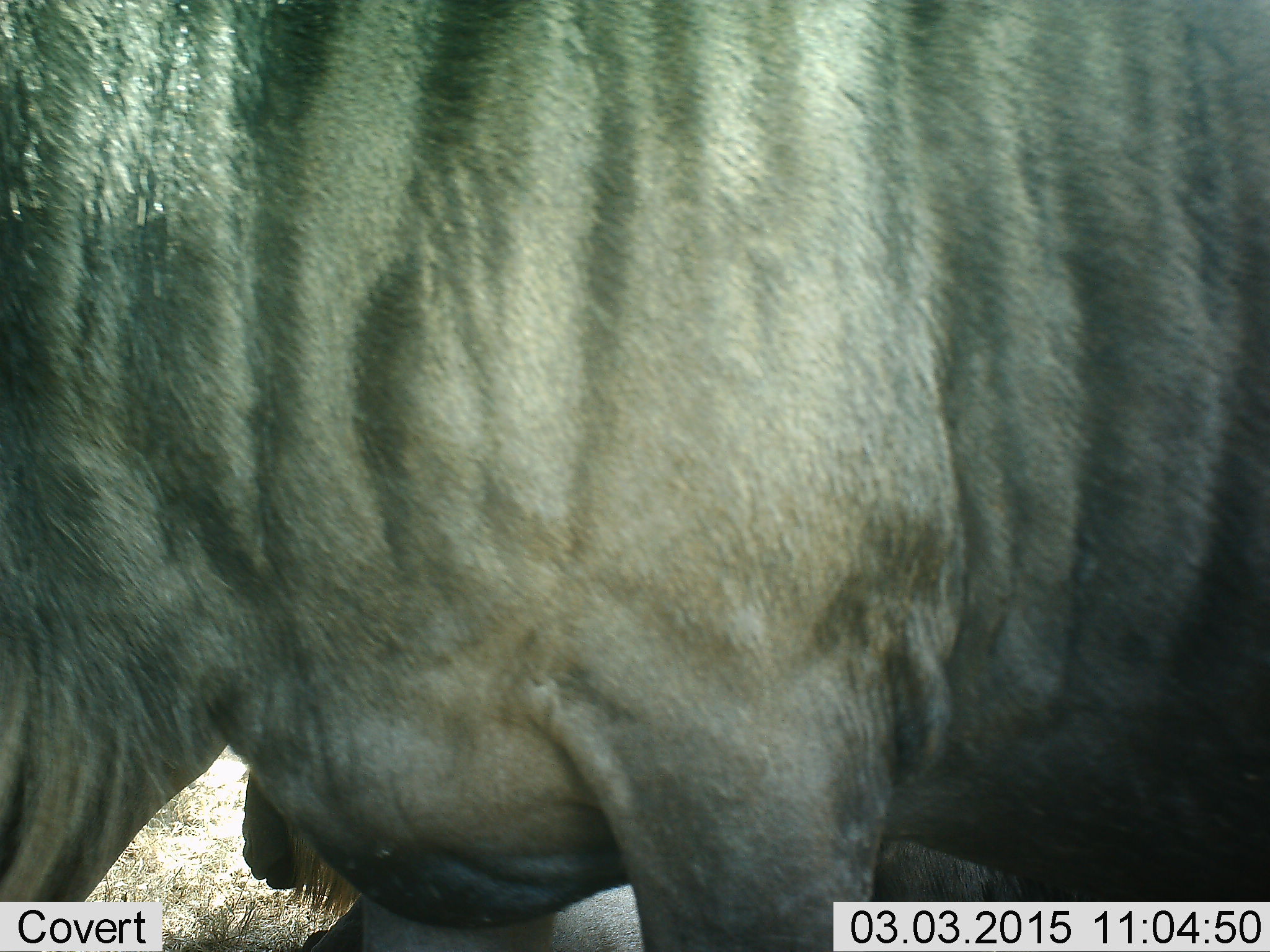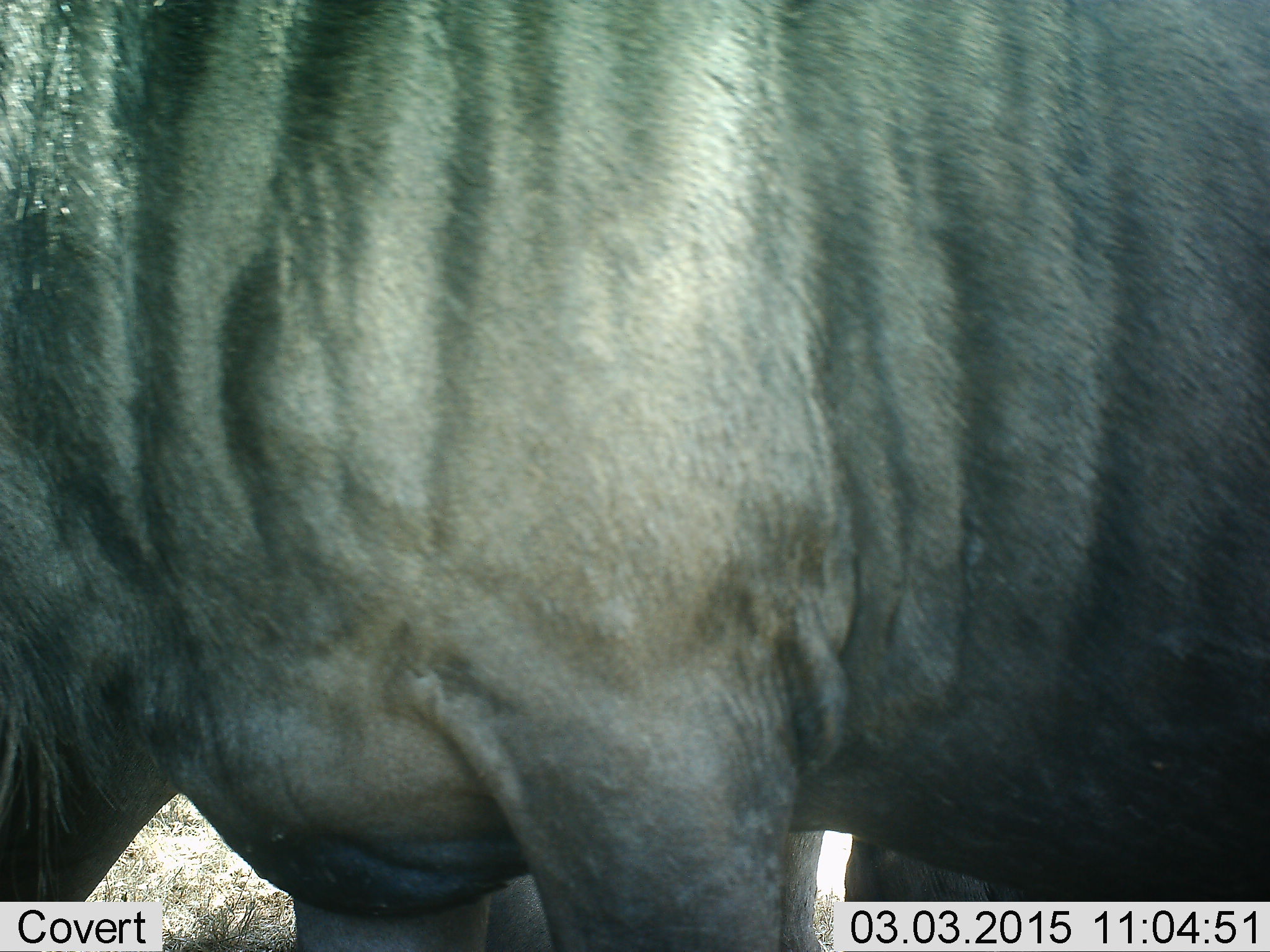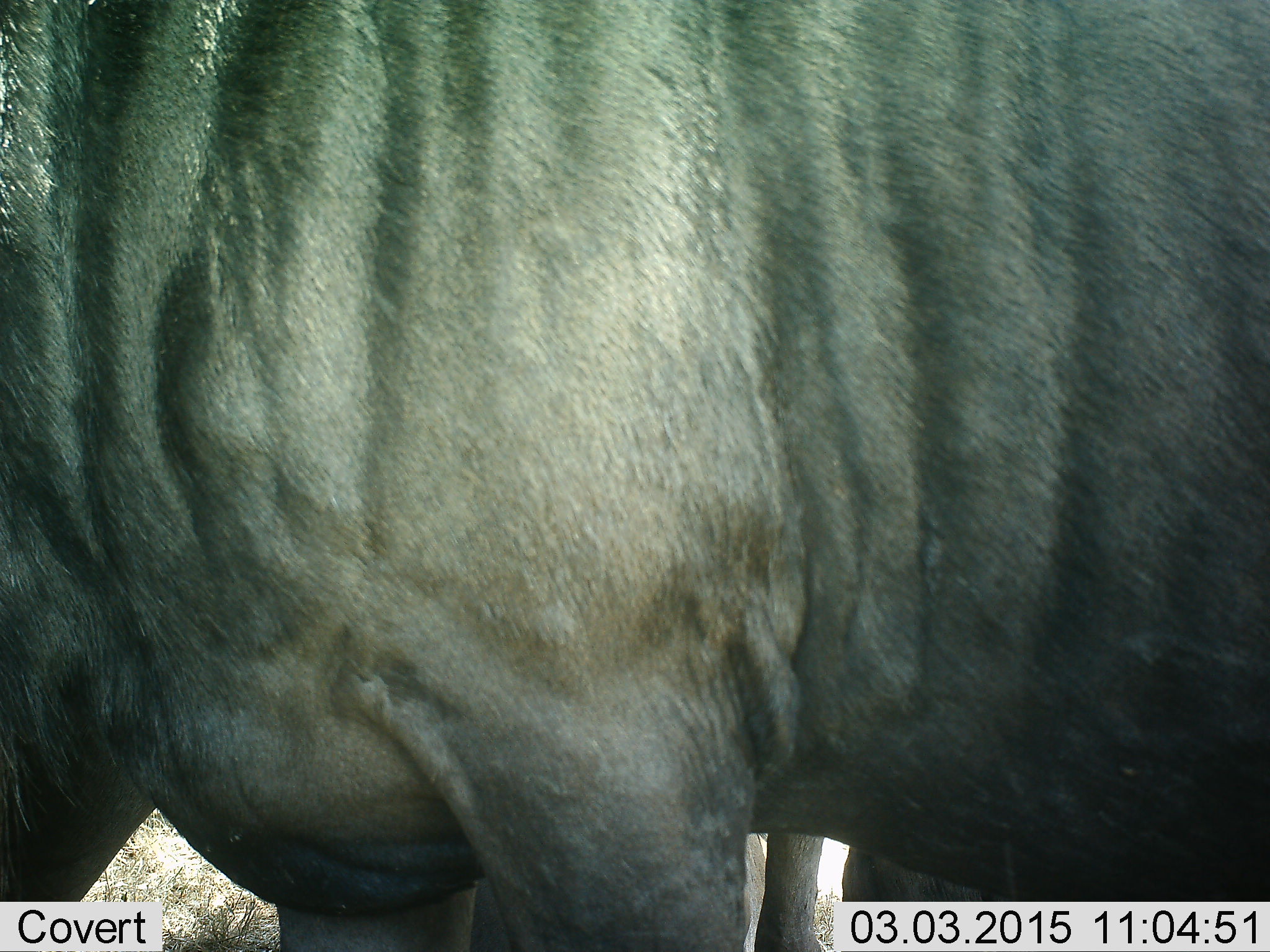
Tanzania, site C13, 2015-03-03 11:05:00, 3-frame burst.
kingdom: Animalia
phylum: Chordata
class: Mammalia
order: Artiodactyla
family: Bovidae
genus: Connochaetes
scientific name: Connochaetes taurinus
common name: blue wildebeest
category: wildebeest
Wildebeest (blue wildebeest) (Connochaetes taurinus), count 1. Behavior (volunteer vote fractions): standing 100%, resting 10%, moving 0%, interacting 0%. Young present (vote fraction): 0%. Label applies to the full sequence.